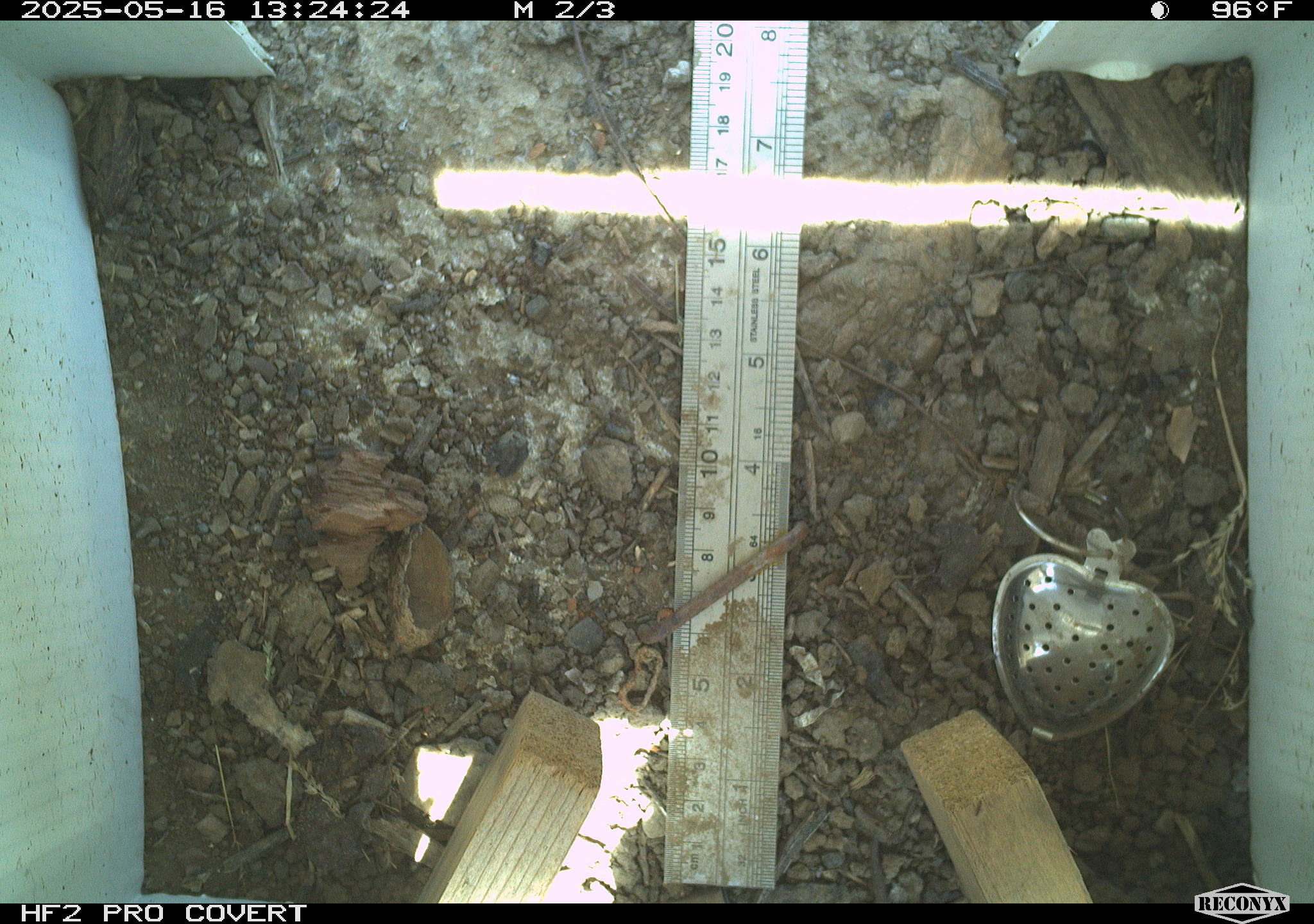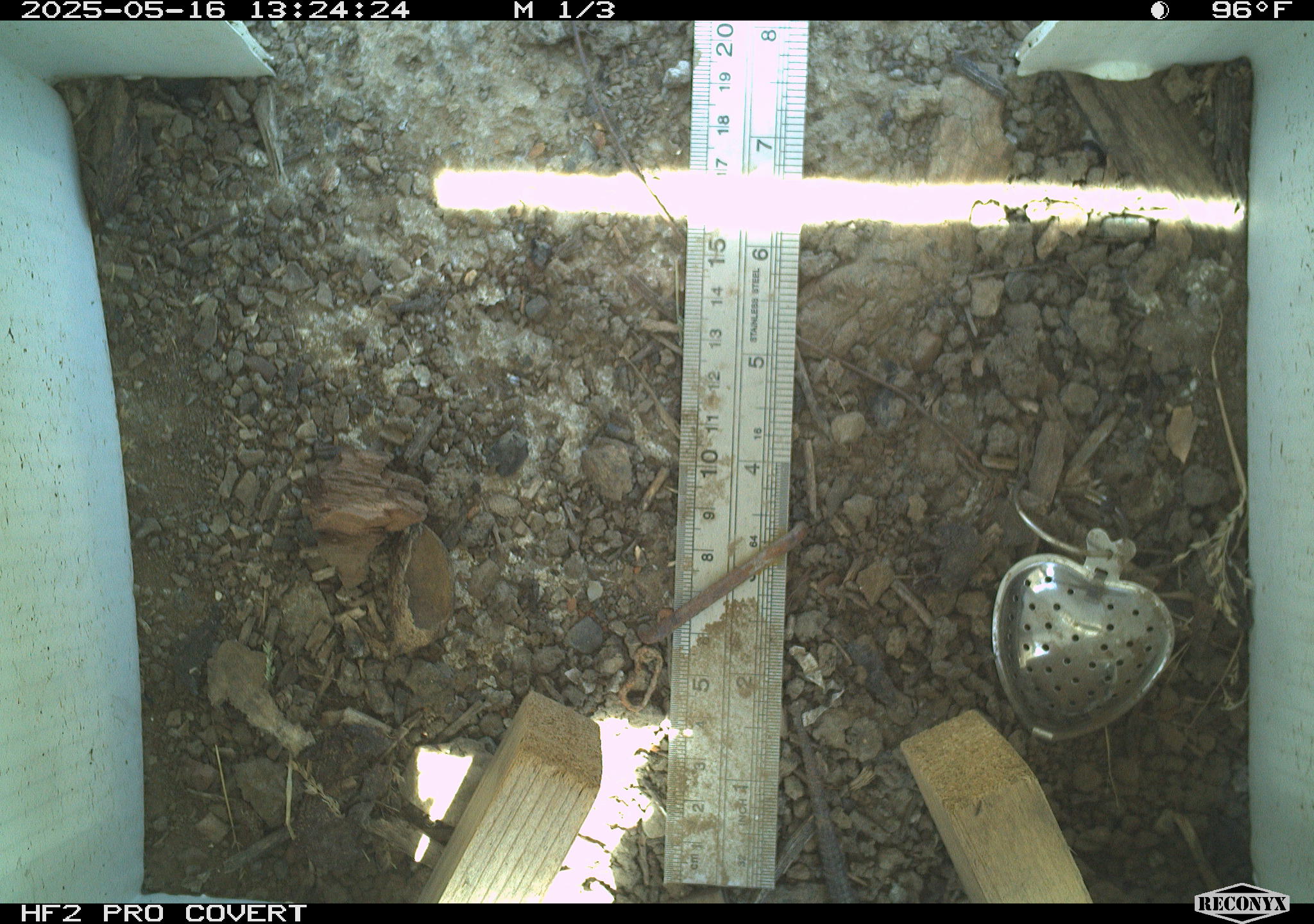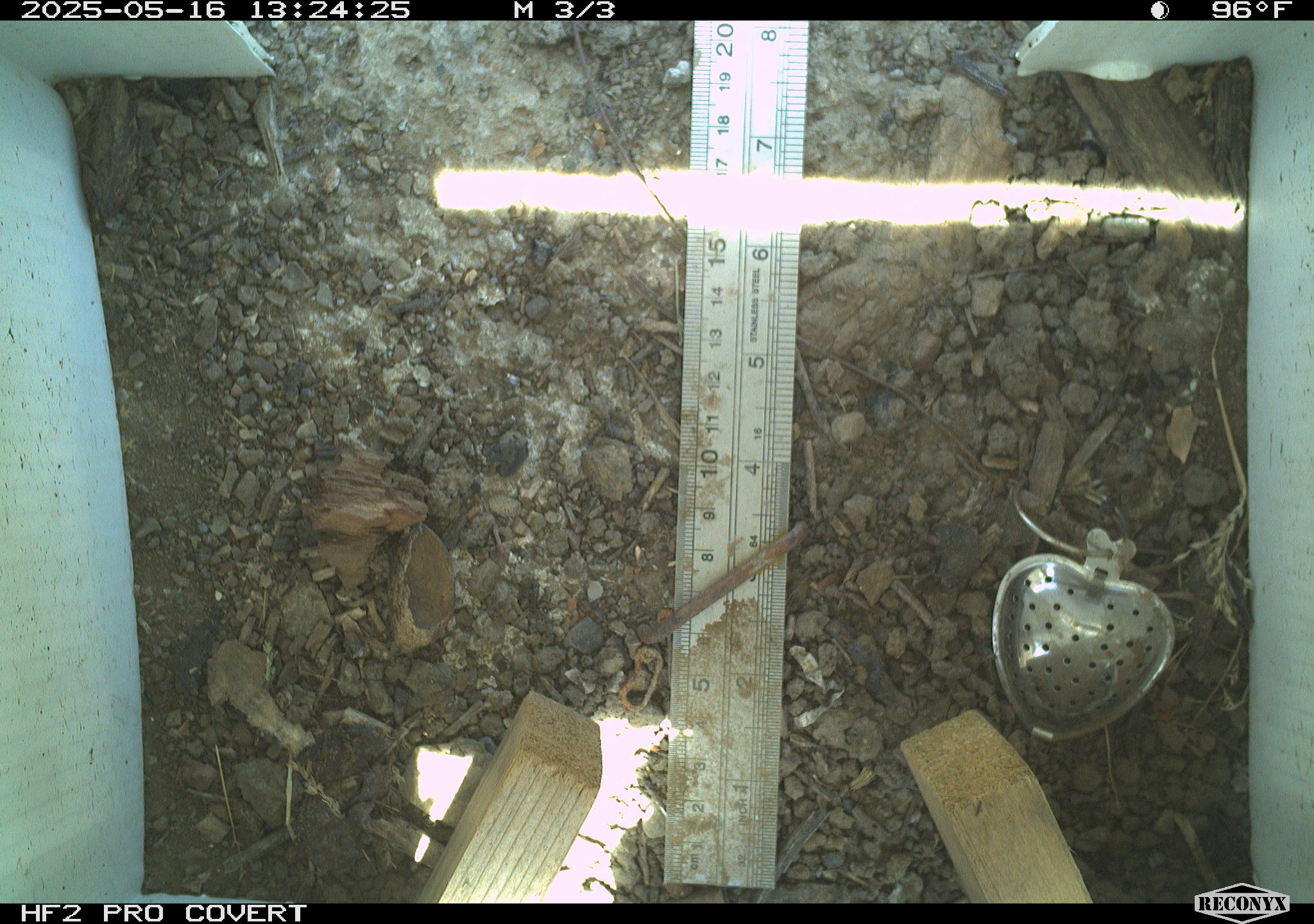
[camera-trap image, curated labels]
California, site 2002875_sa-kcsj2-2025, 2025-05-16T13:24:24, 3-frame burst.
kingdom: Animalia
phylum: Chordata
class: Reptilia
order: Squamata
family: Phrynosomatidae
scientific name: Phrynosomatidae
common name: north american spiny lizards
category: sceloporus/uta species